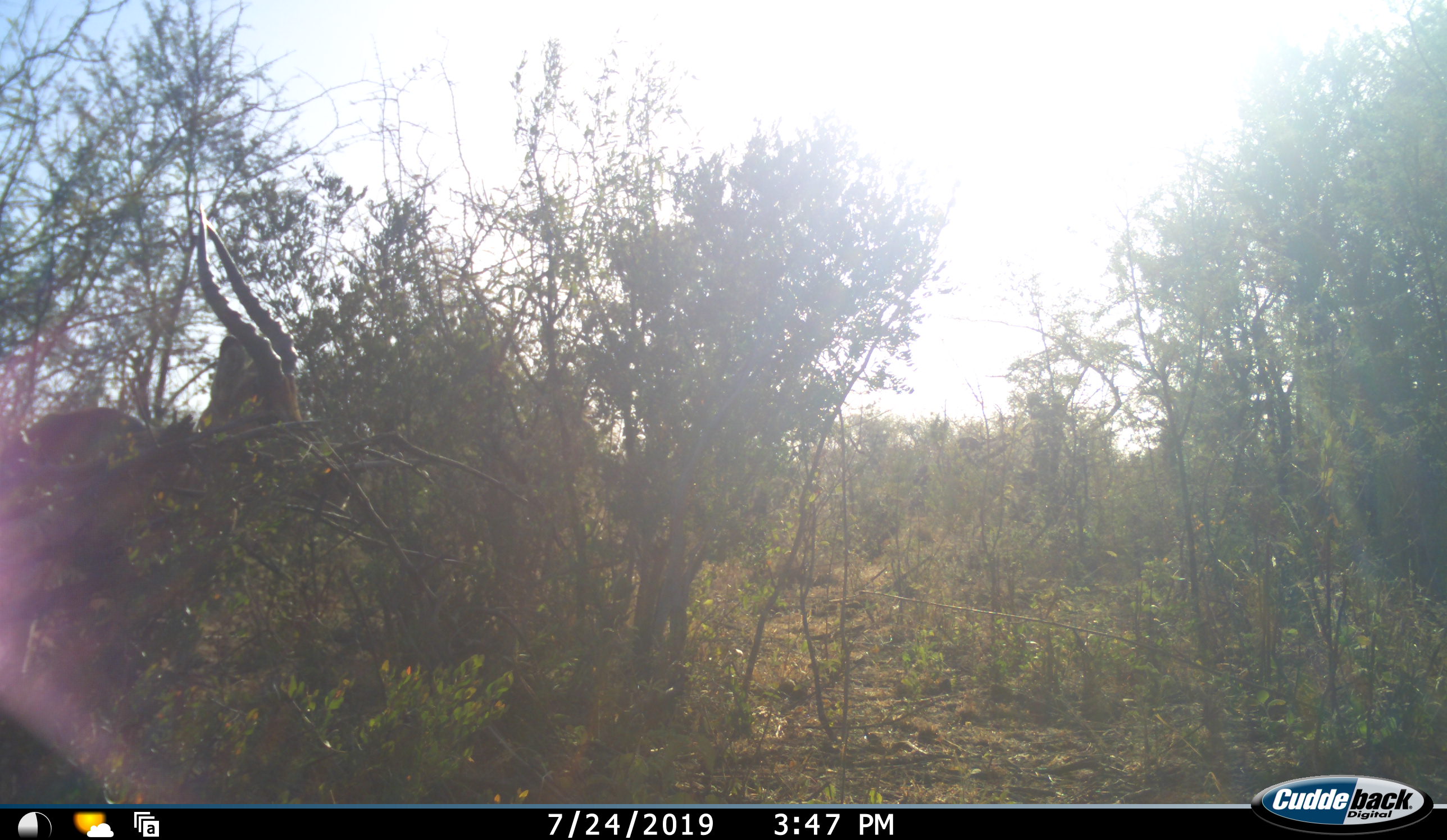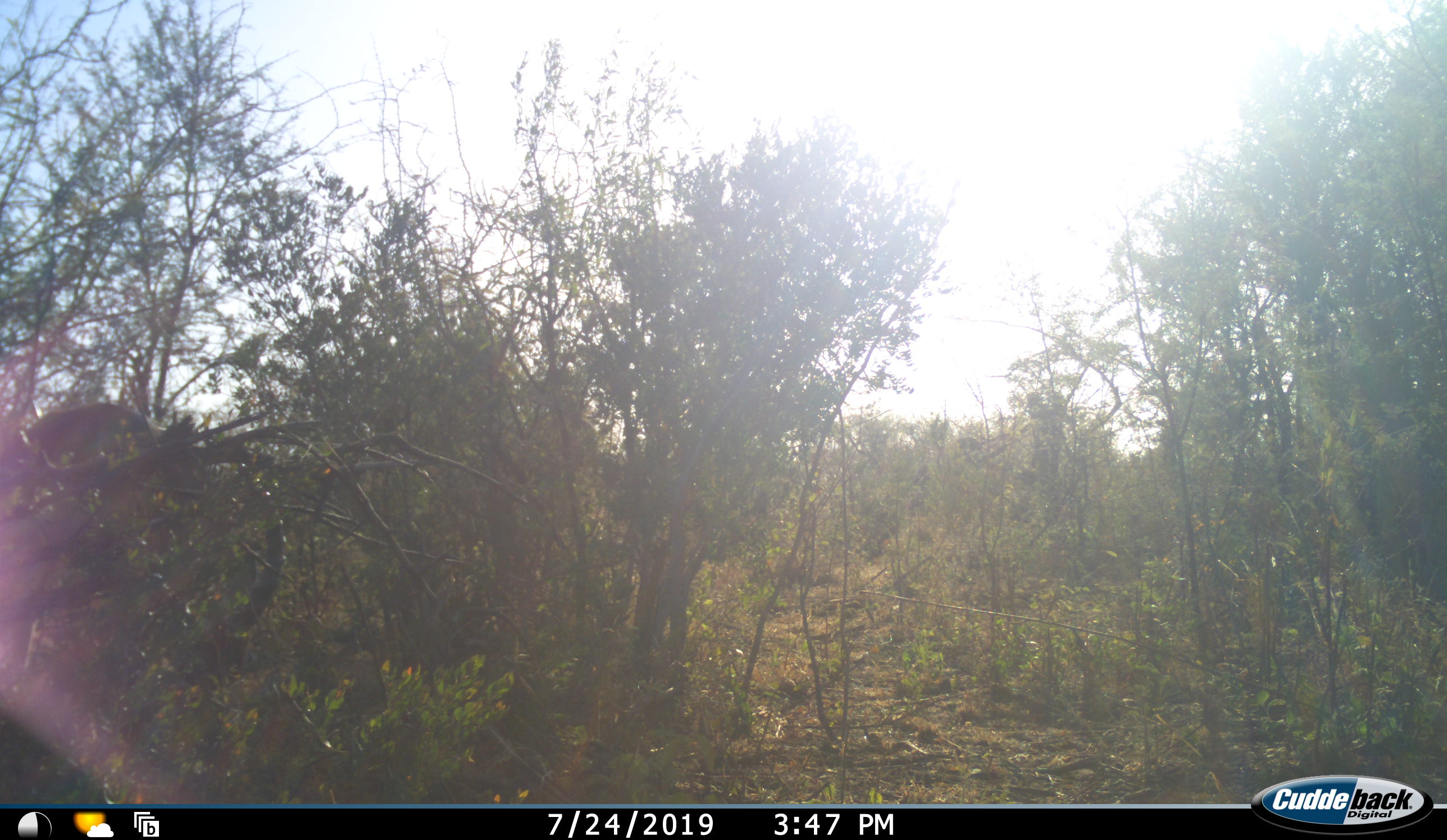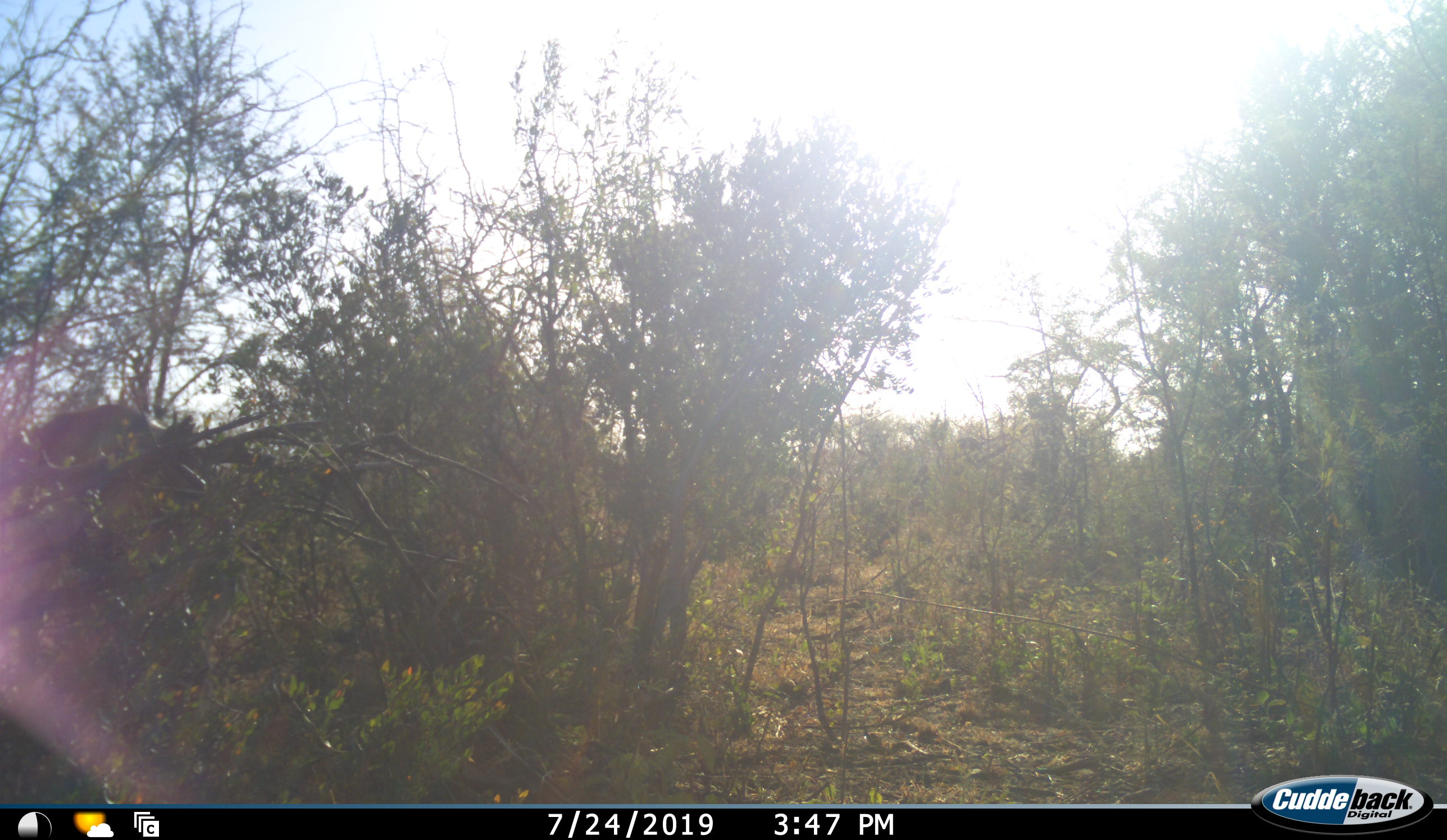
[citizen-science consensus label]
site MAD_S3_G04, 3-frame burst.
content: unidentified animal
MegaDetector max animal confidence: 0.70